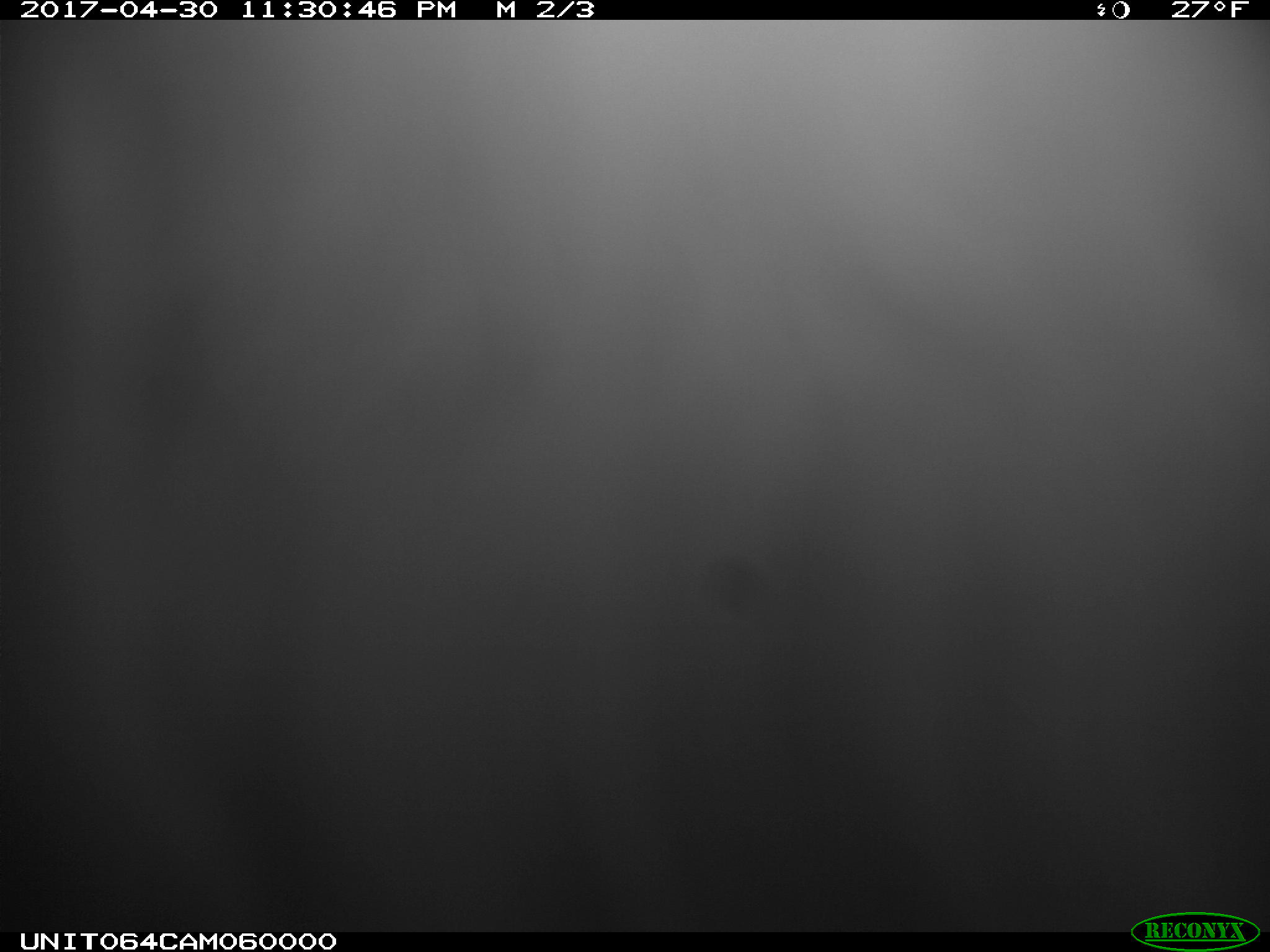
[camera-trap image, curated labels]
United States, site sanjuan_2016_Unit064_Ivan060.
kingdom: Animalia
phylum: Chordata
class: Mammalia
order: Lagomorpha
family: Leporidae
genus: Lepus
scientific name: Lepus americanus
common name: snowshoe hare